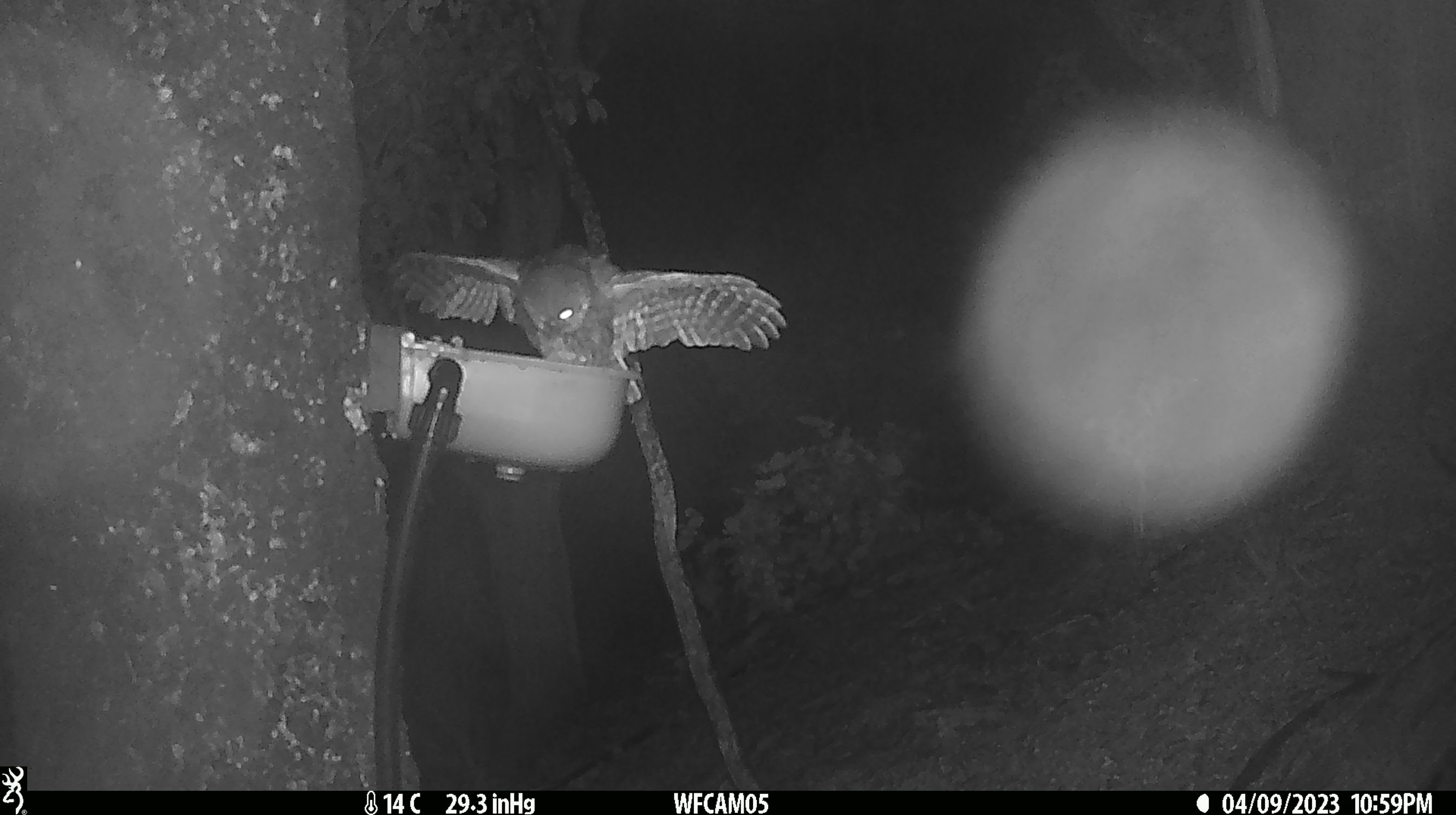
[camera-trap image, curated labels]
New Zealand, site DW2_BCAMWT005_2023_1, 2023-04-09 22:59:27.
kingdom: Animalia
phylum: Chordata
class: Aves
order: Strigiformes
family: Strigidae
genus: Ninox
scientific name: Ninox novaeseelandiae novaeseelandiae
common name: morepork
Morepork (Ninox novaeseelandiae novaeseelandiae).